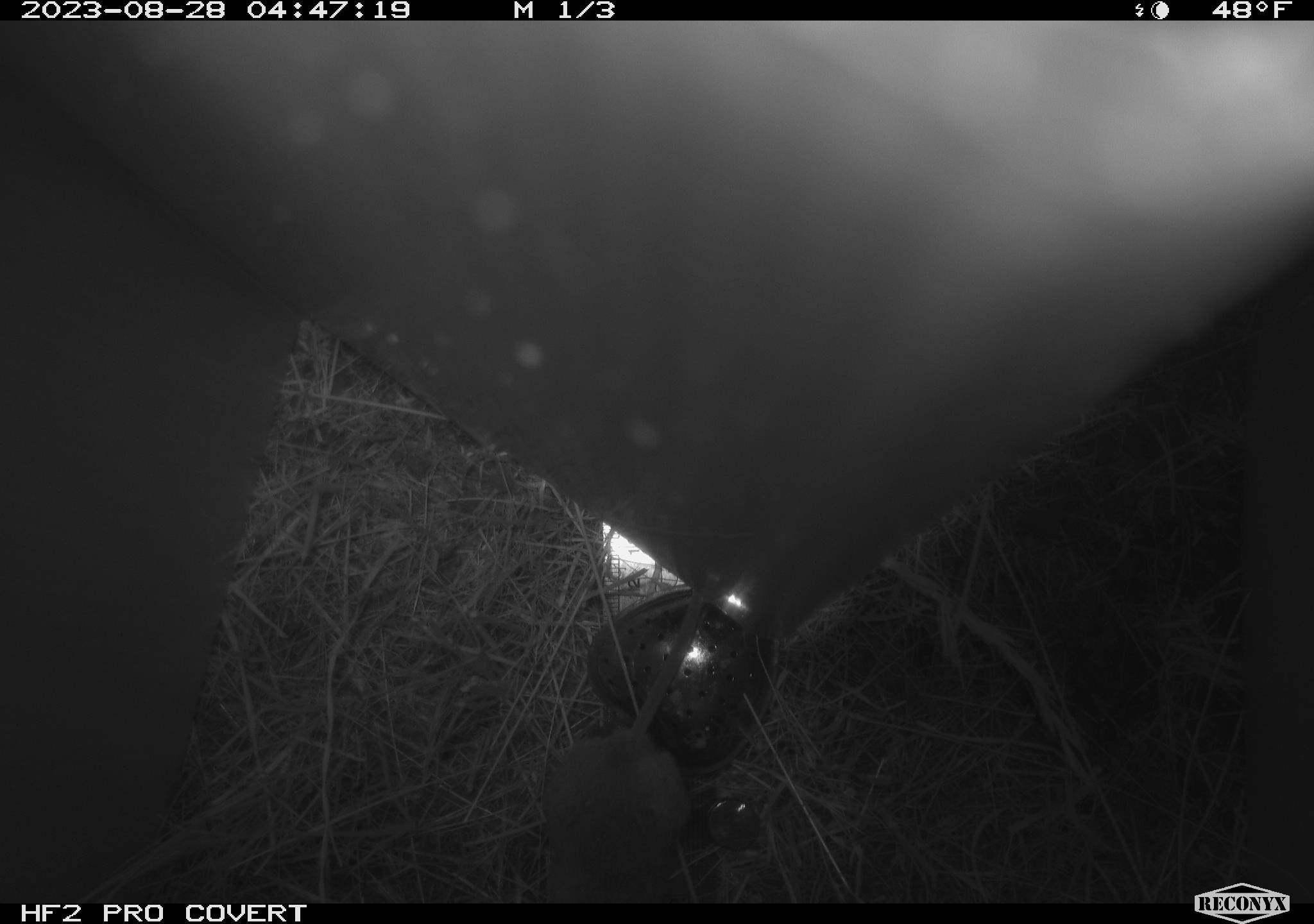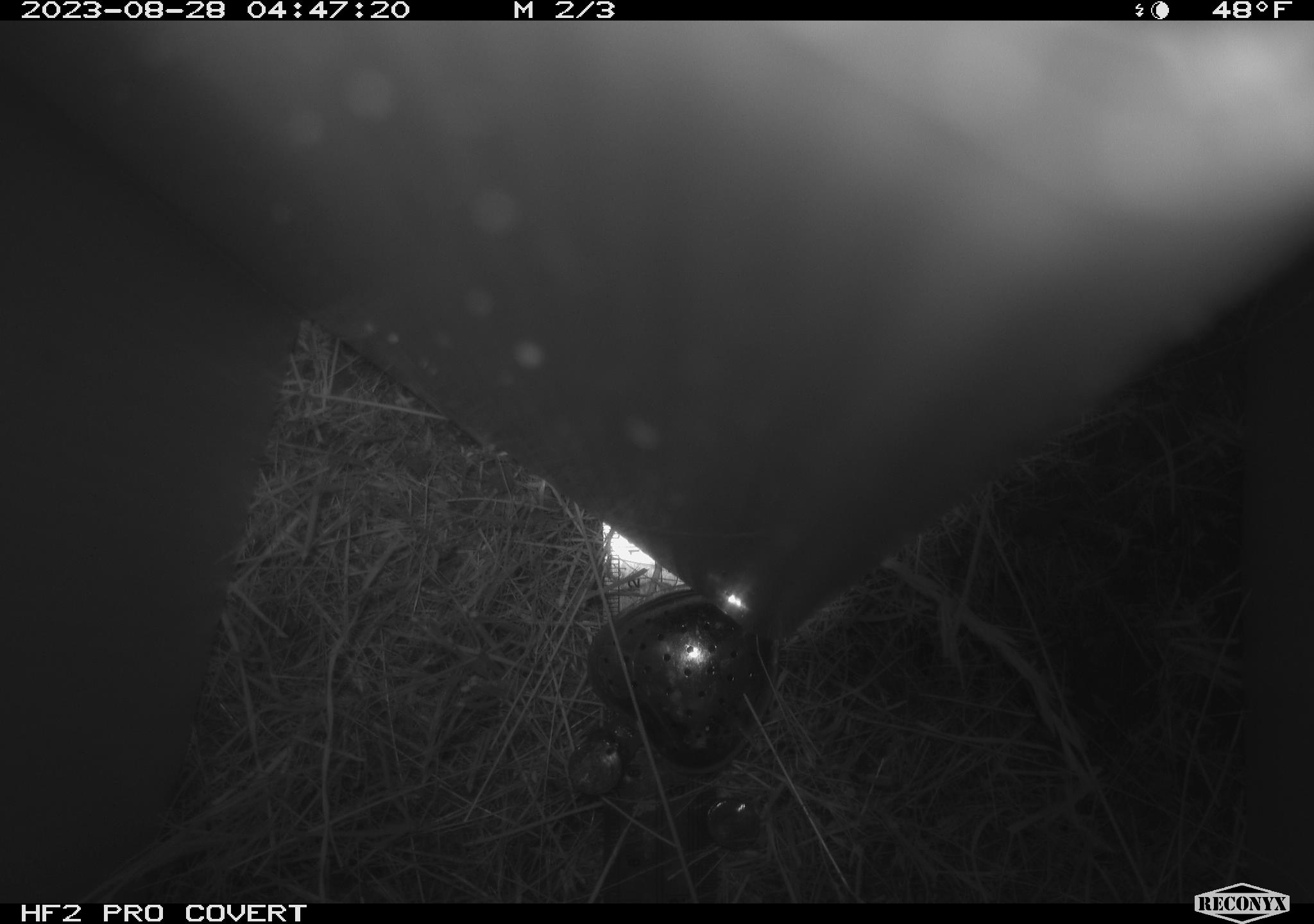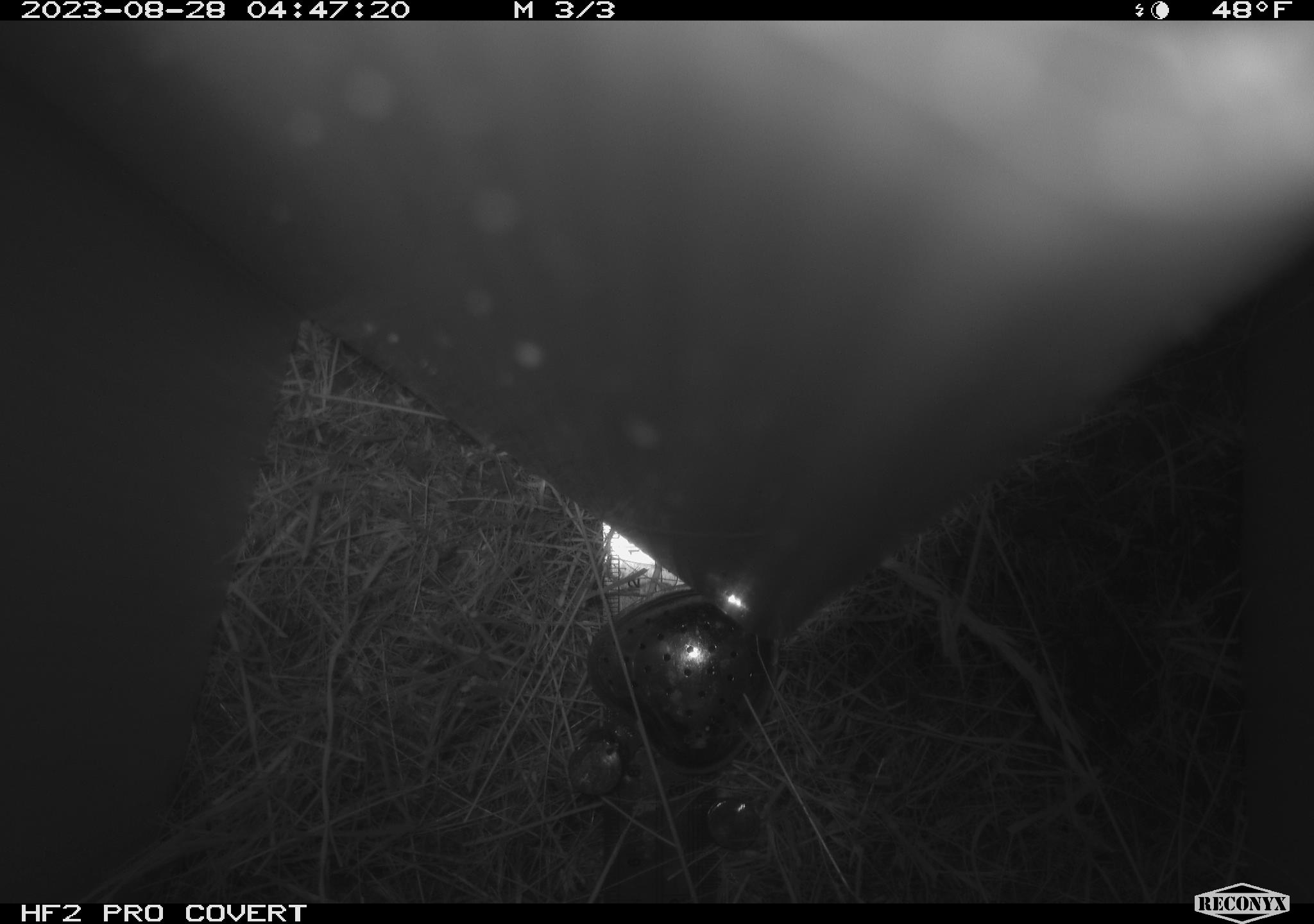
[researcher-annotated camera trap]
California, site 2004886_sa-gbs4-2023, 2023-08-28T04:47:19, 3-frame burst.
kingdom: Animalia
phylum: Chordata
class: Mammalia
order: Rodentia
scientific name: Rodentia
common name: mouse species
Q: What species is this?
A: Mouse species (Rodentia).